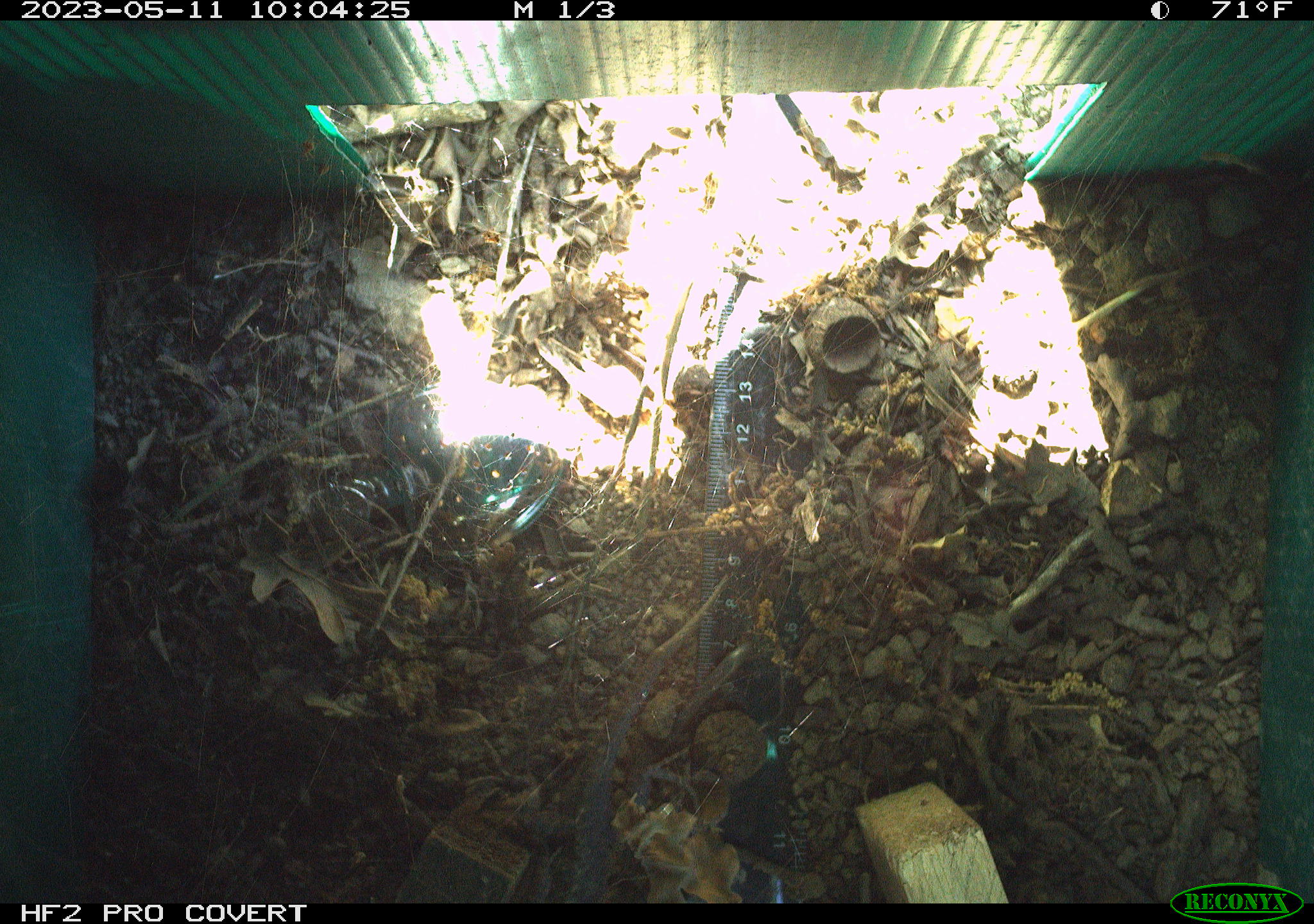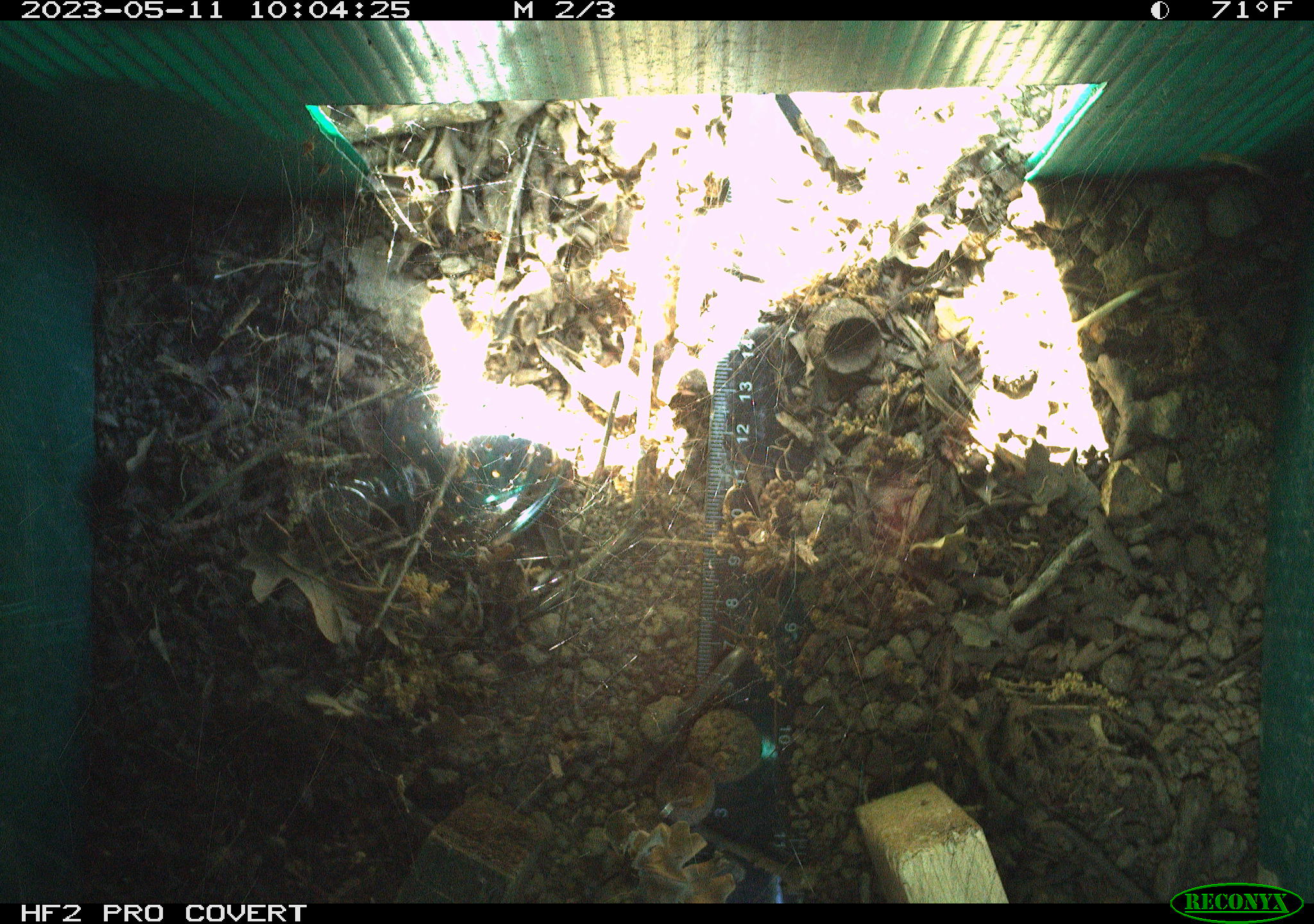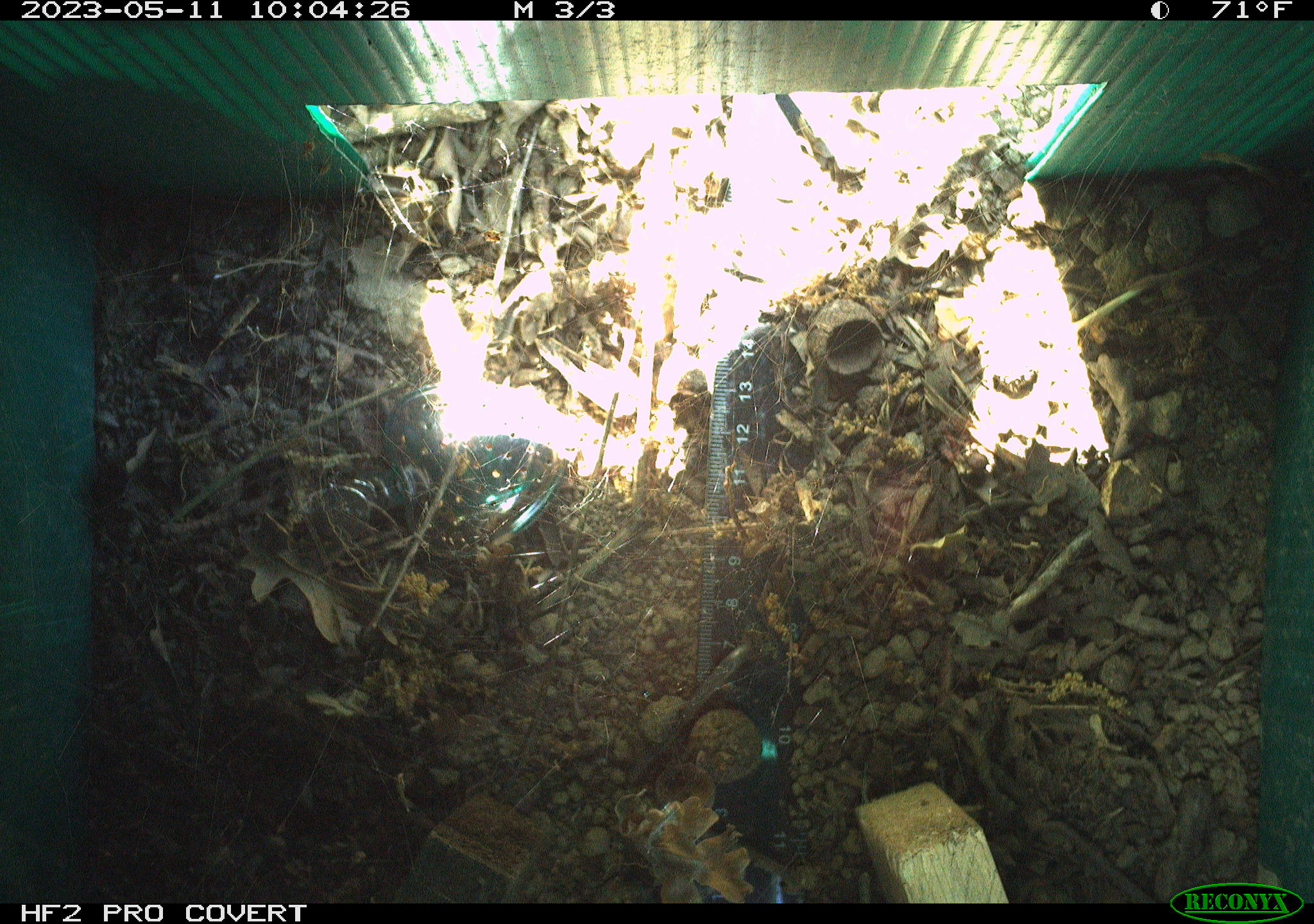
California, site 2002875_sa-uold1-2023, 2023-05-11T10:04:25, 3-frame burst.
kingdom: Animalia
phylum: Chordata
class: Reptilia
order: Squamata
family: Phrynosomatidae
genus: Sceloporus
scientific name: Sceloporus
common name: spiny lizards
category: sceloporus species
Sceloporus species (spiny lizards) (Sceloporus).